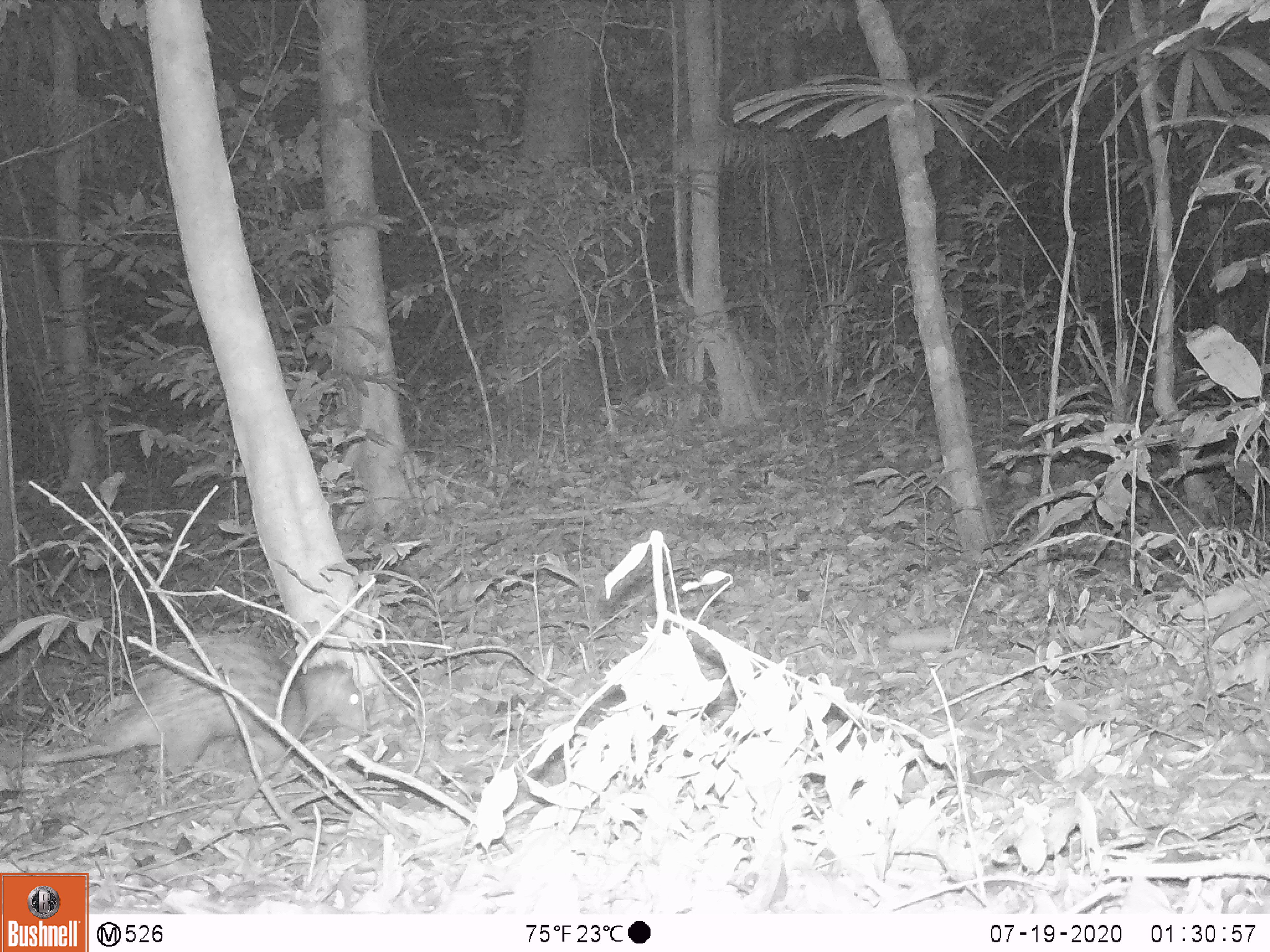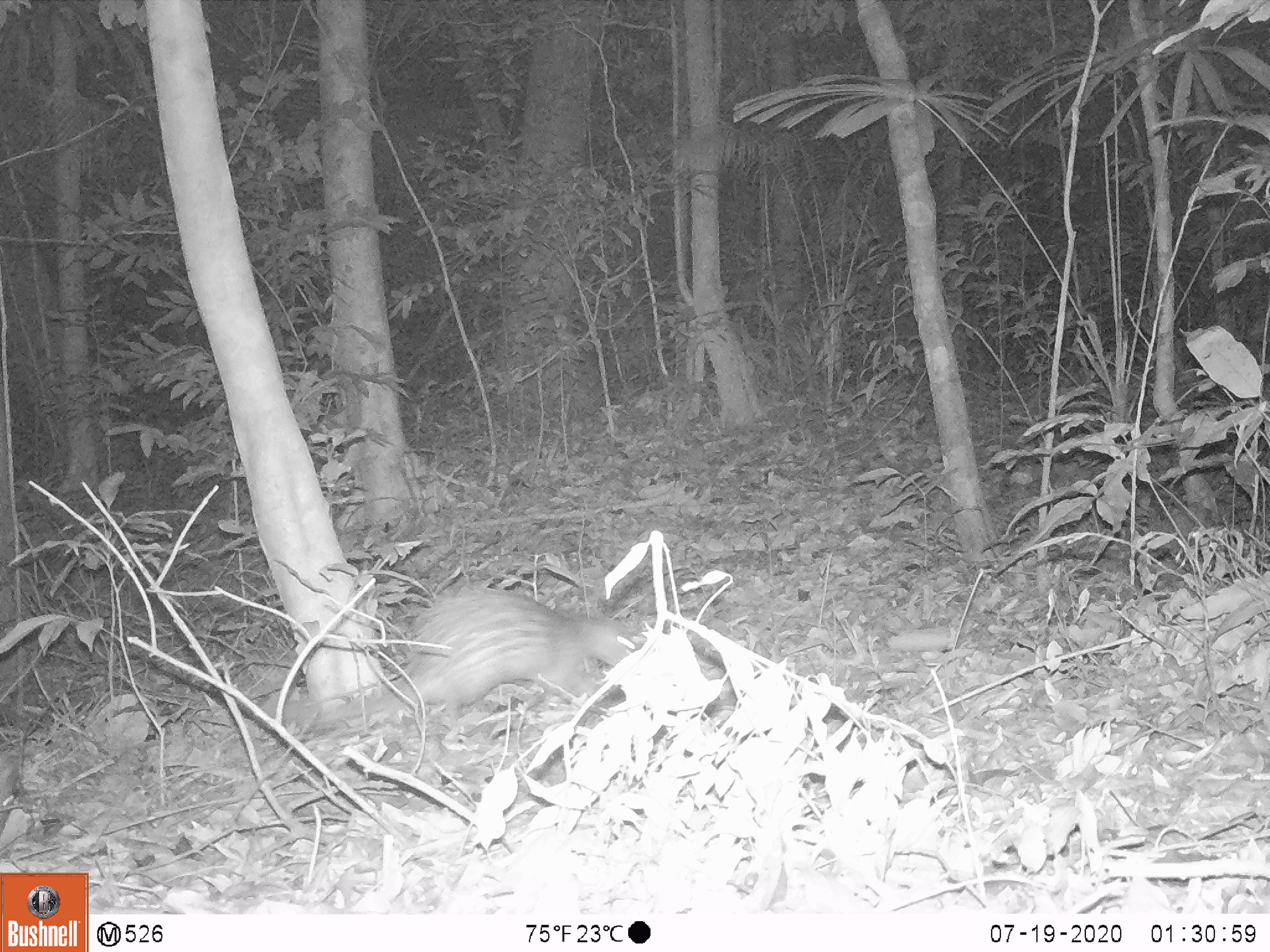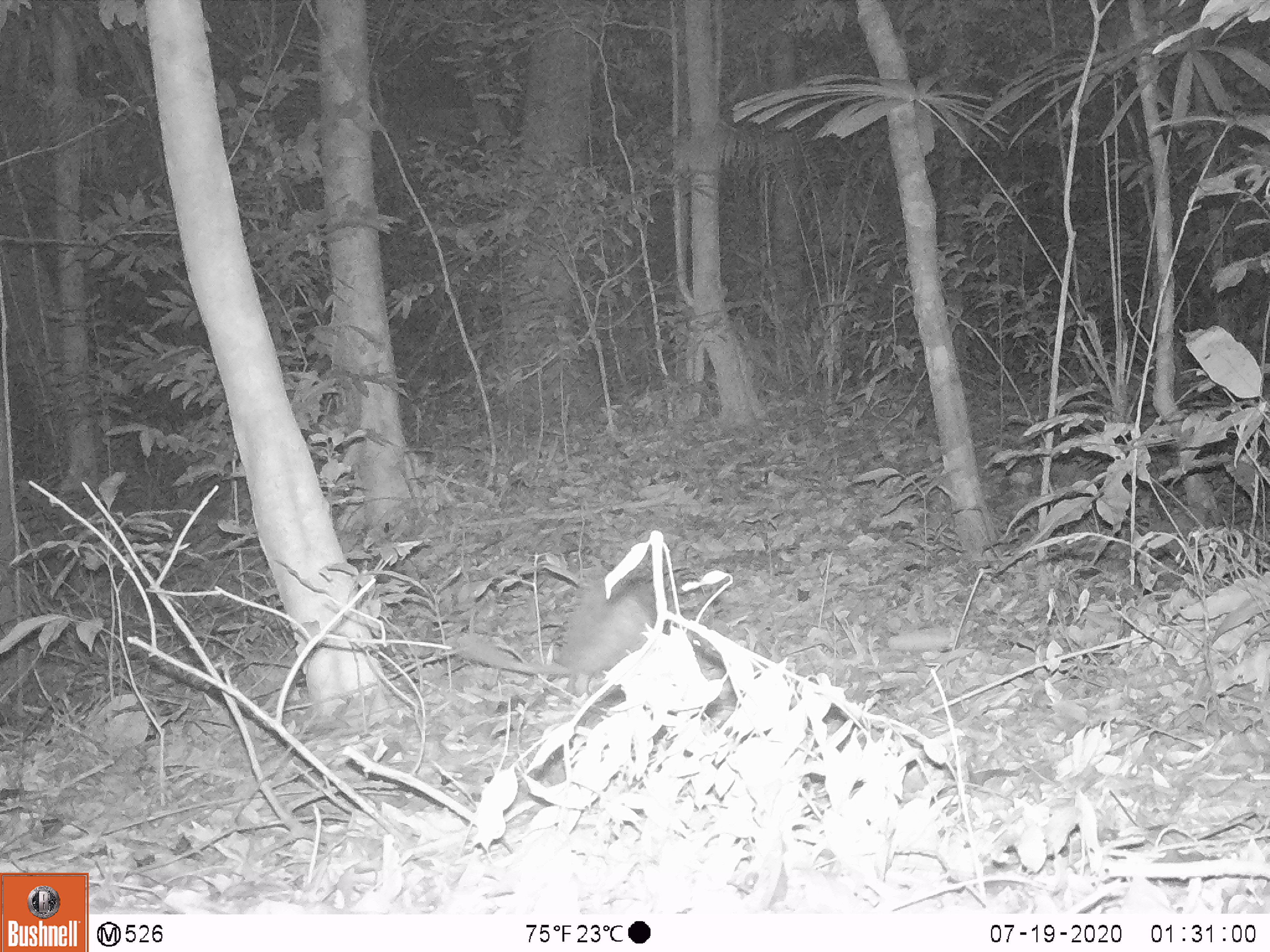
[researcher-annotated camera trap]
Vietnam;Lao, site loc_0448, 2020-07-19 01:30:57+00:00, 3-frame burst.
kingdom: Animalia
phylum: Chordata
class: Mammalia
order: Rodentia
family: Hystricidae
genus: Atherurus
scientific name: Atherurus macrourus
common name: asiatic brush-tailed porcupine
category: asiatic brush tailed porcupine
Asiatic brush tailed porcupine (asiatic brush-tailed porcupine) (Atherurus macrourus). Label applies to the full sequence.